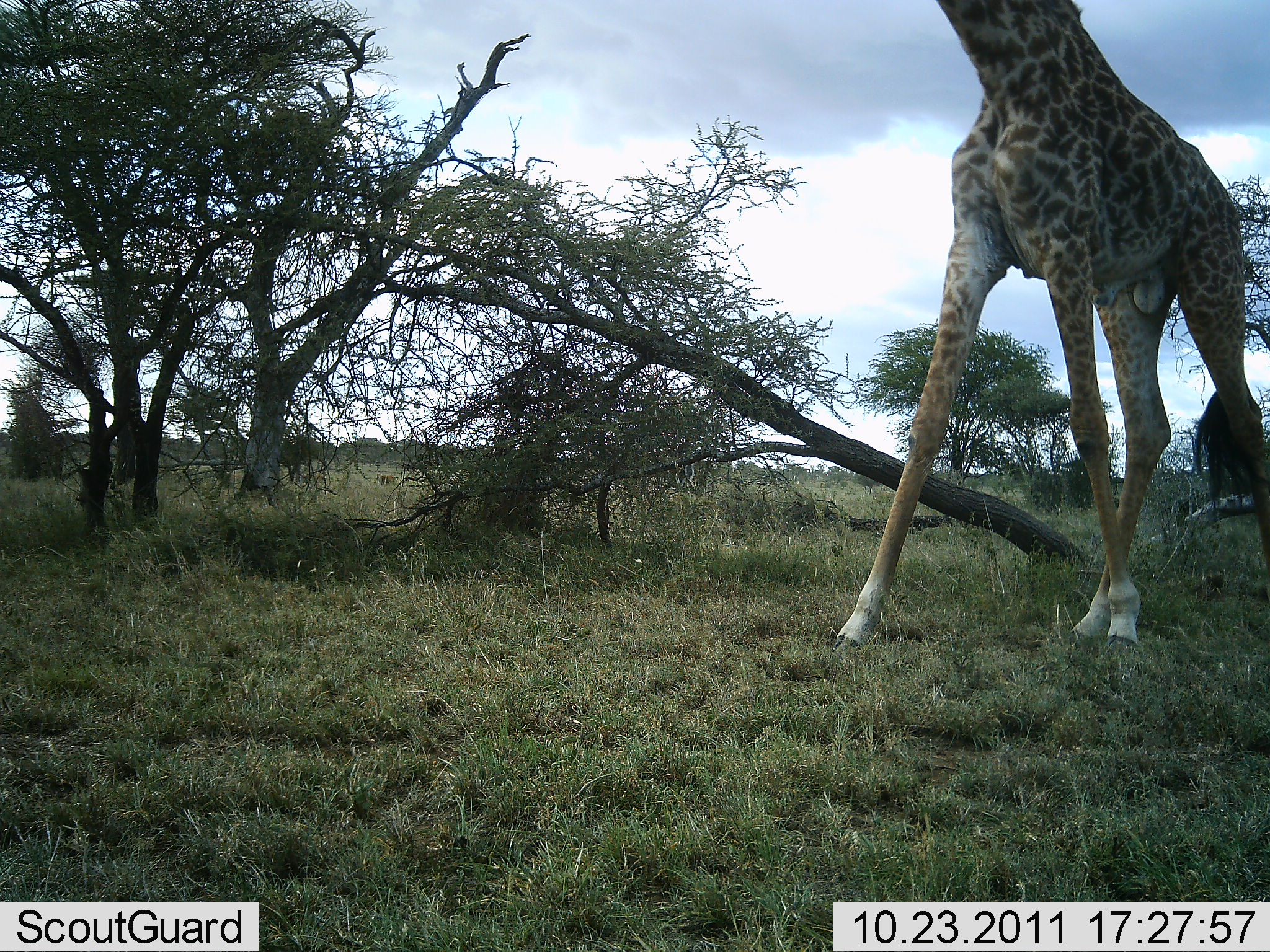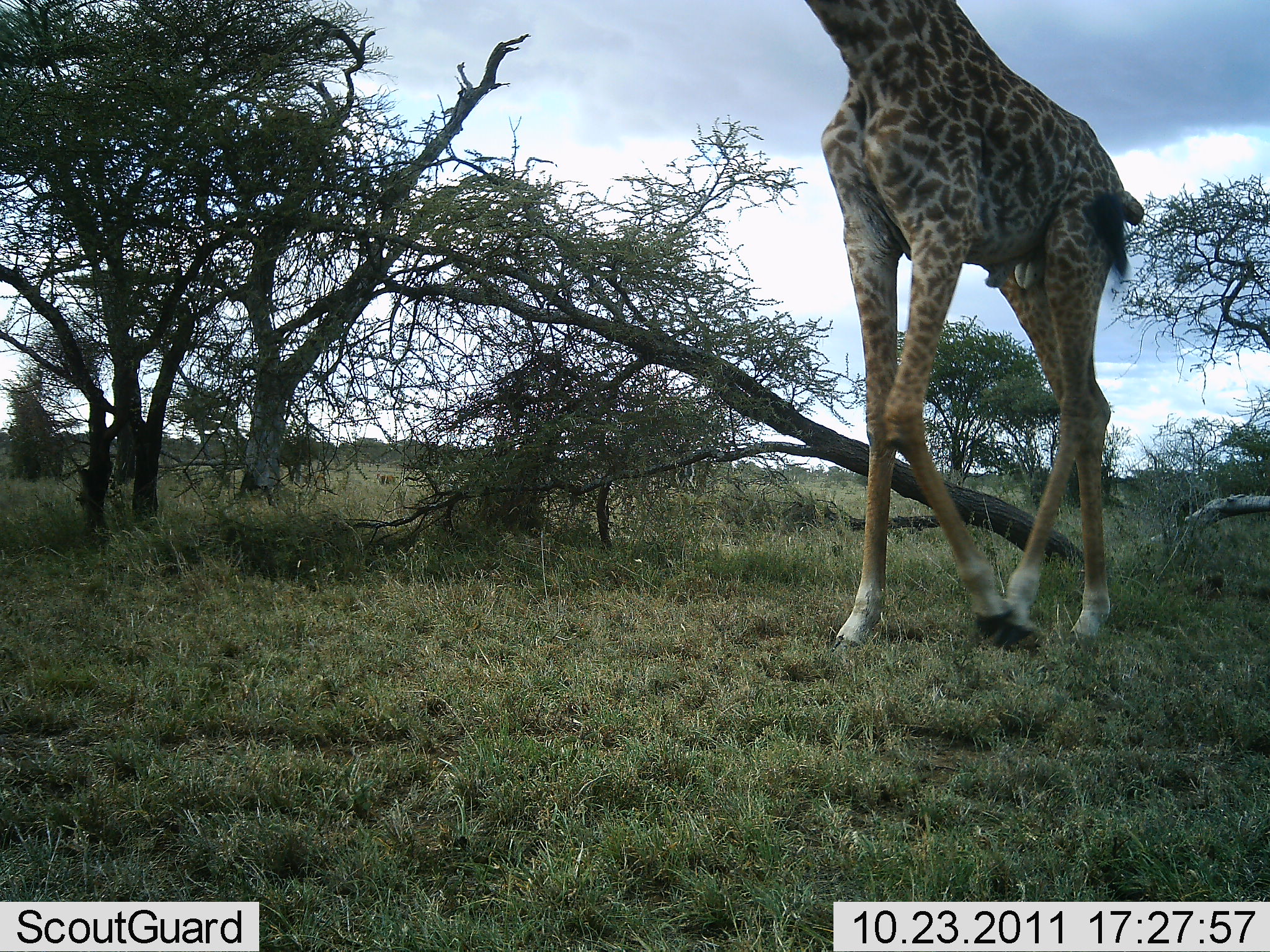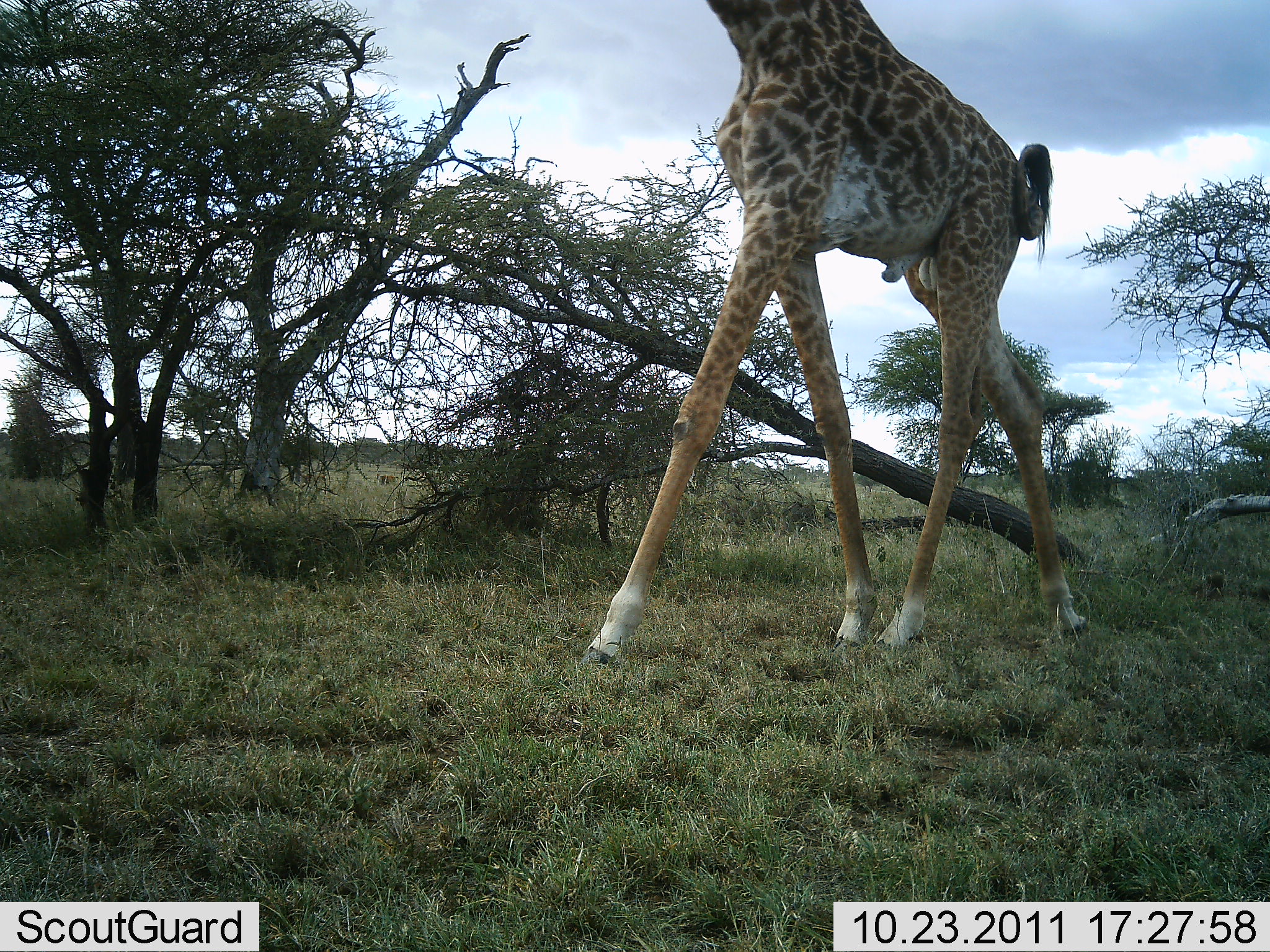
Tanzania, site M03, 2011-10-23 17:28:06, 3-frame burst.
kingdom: Animalia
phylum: Chordata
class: Mammalia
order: Artiodactyla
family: Giraffidae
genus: Giraffa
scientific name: Giraffa camelopardalis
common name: giraffe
Giraffe (Giraffa camelopardalis), count 1. Behavior (volunteer vote fractions): standing 0%, resting 0%, moving 100%, interacting 0%. Young present (vote fraction): 0%. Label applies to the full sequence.